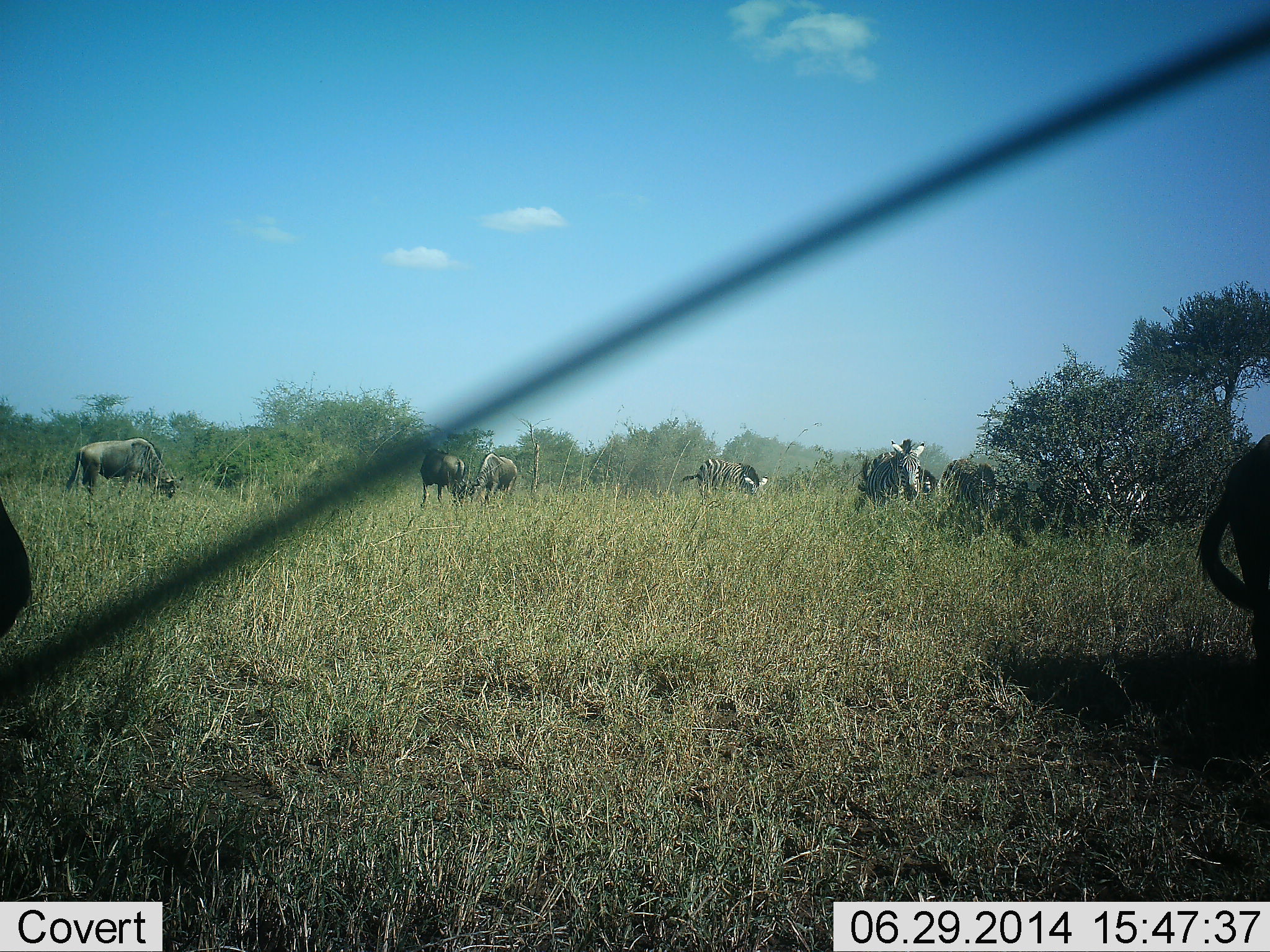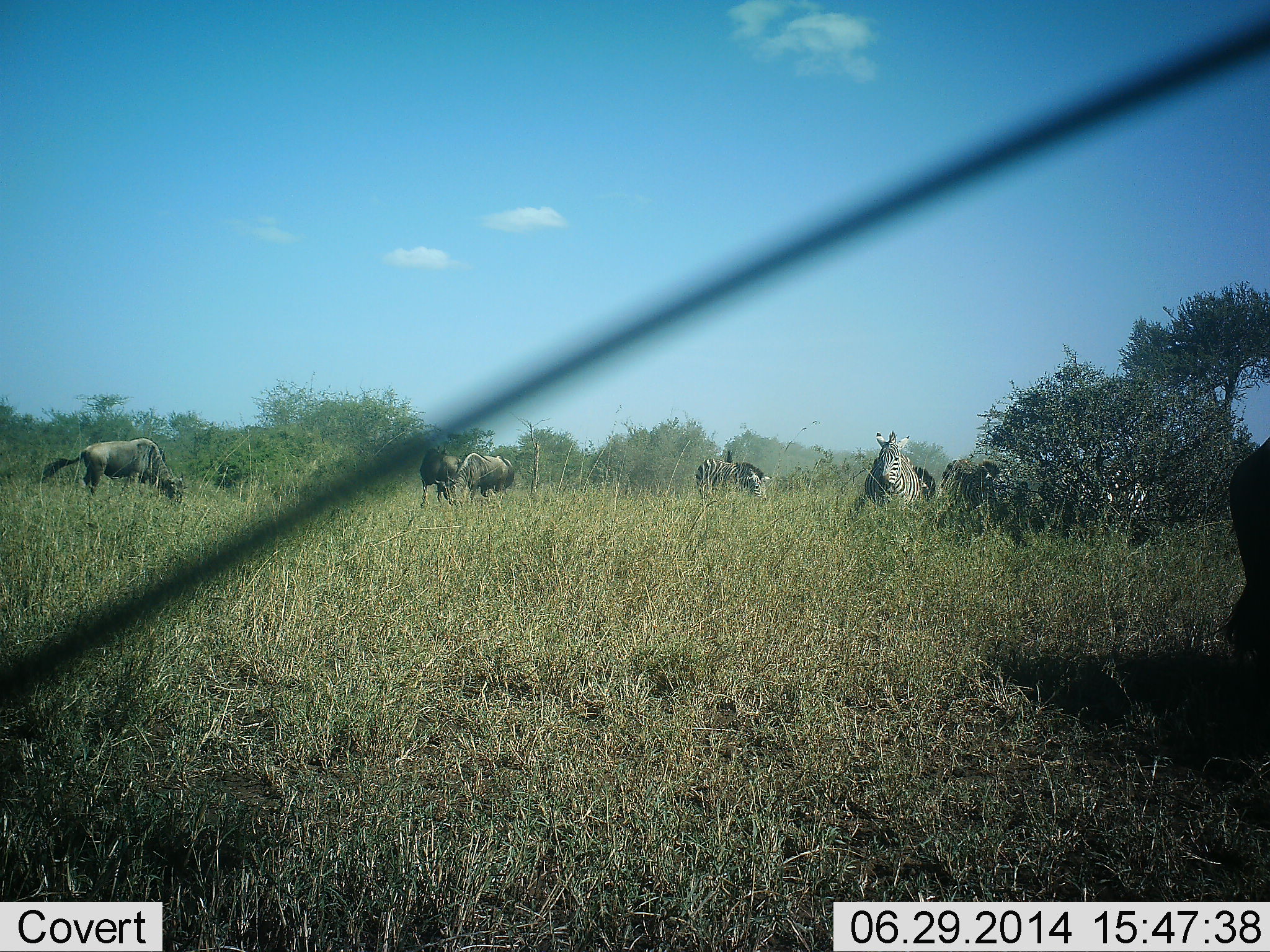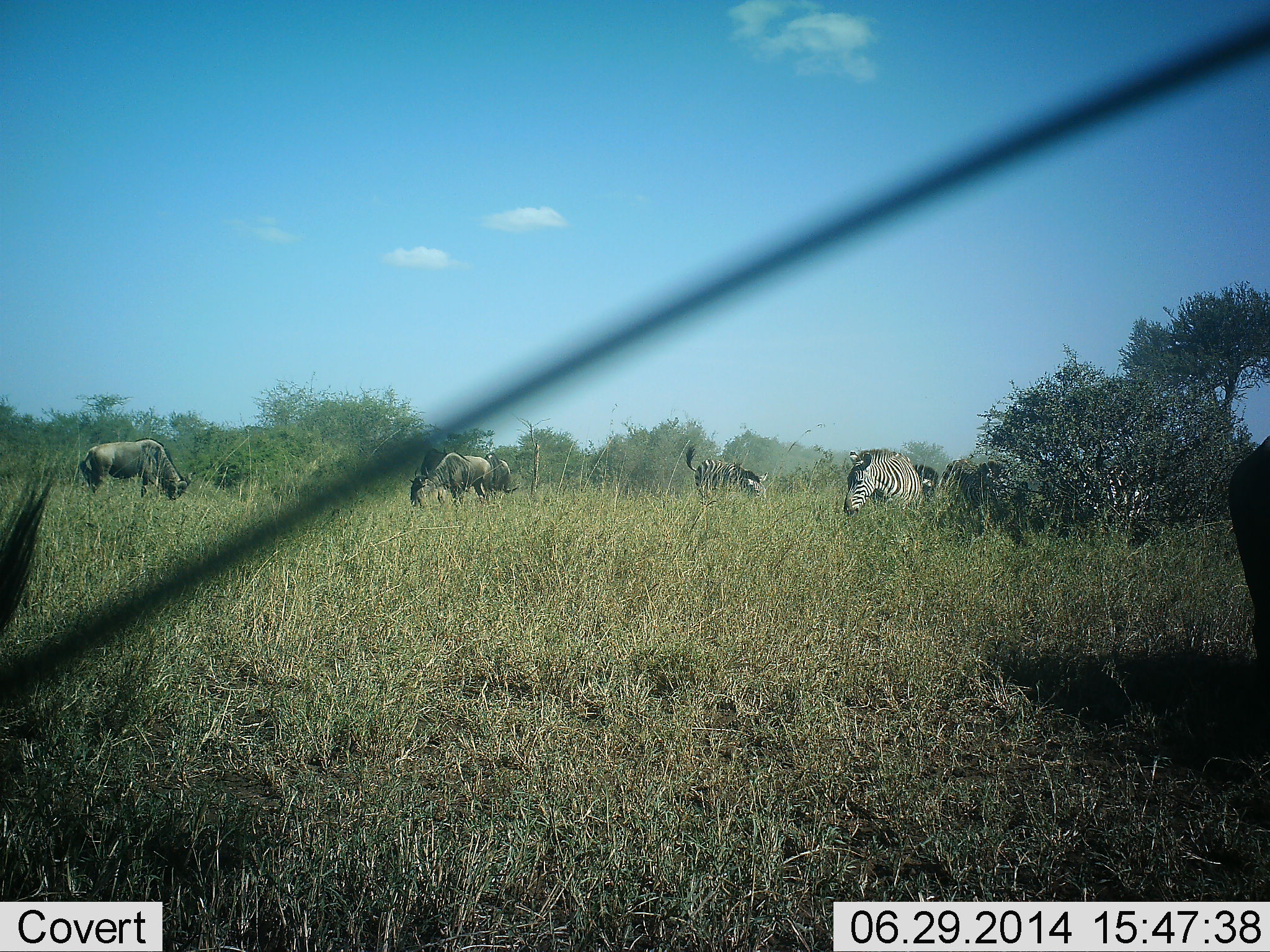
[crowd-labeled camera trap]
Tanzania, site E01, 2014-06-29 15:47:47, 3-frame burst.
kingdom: Animalia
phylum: Chordata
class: Mammalia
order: Artiodactyla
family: Bovidae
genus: Connochaetes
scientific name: Connochaetes taurinus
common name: blue wildebeest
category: wildebeest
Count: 4.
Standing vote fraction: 50%.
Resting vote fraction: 10%.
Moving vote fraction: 10%.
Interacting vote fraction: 10%.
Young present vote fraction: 0%.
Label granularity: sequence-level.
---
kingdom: Animalia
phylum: Chordata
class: Mammalia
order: Perissodactyla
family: Equidae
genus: Equus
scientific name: Equus quagga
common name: plains zebra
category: zebra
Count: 4.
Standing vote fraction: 45%.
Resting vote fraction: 0%.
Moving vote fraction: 18%.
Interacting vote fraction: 9%.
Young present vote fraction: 0%.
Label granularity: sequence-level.